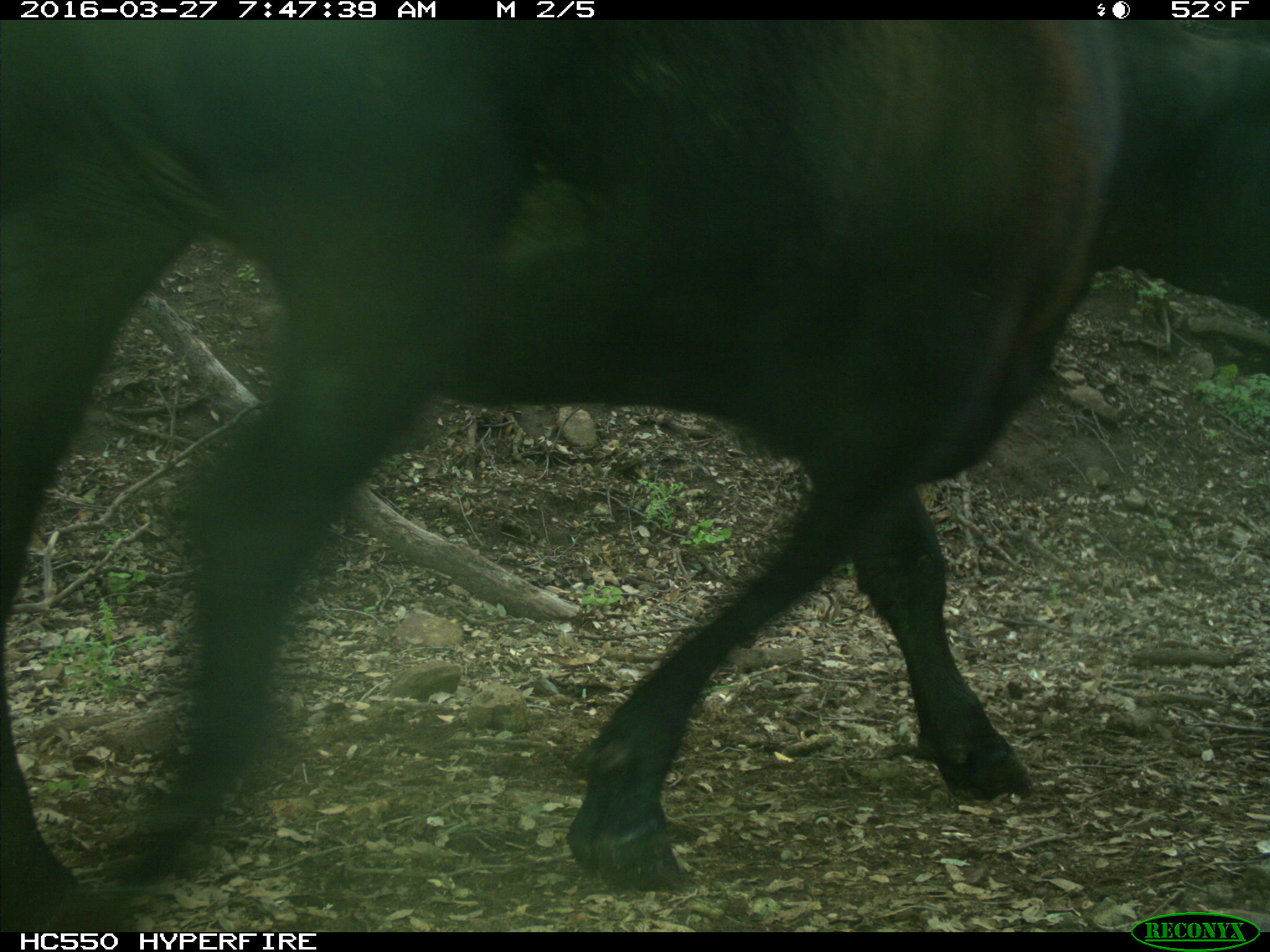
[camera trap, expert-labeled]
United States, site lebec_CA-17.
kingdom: Animalia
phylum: Chordata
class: Mammalia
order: Artiodactyla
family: Bovidae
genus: Bos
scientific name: Bos taurus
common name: domestic cow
Bos taurus (domestic cow).